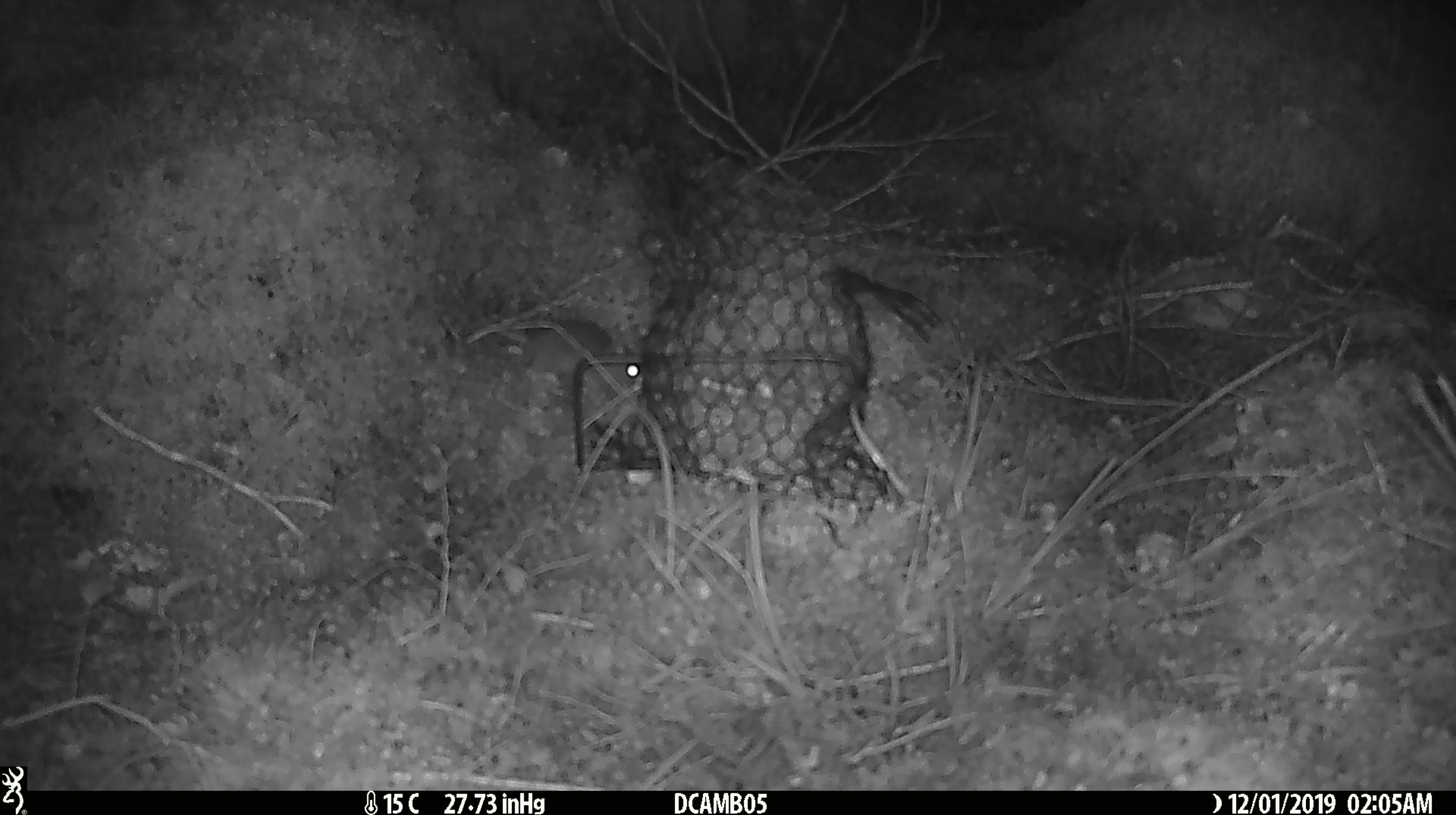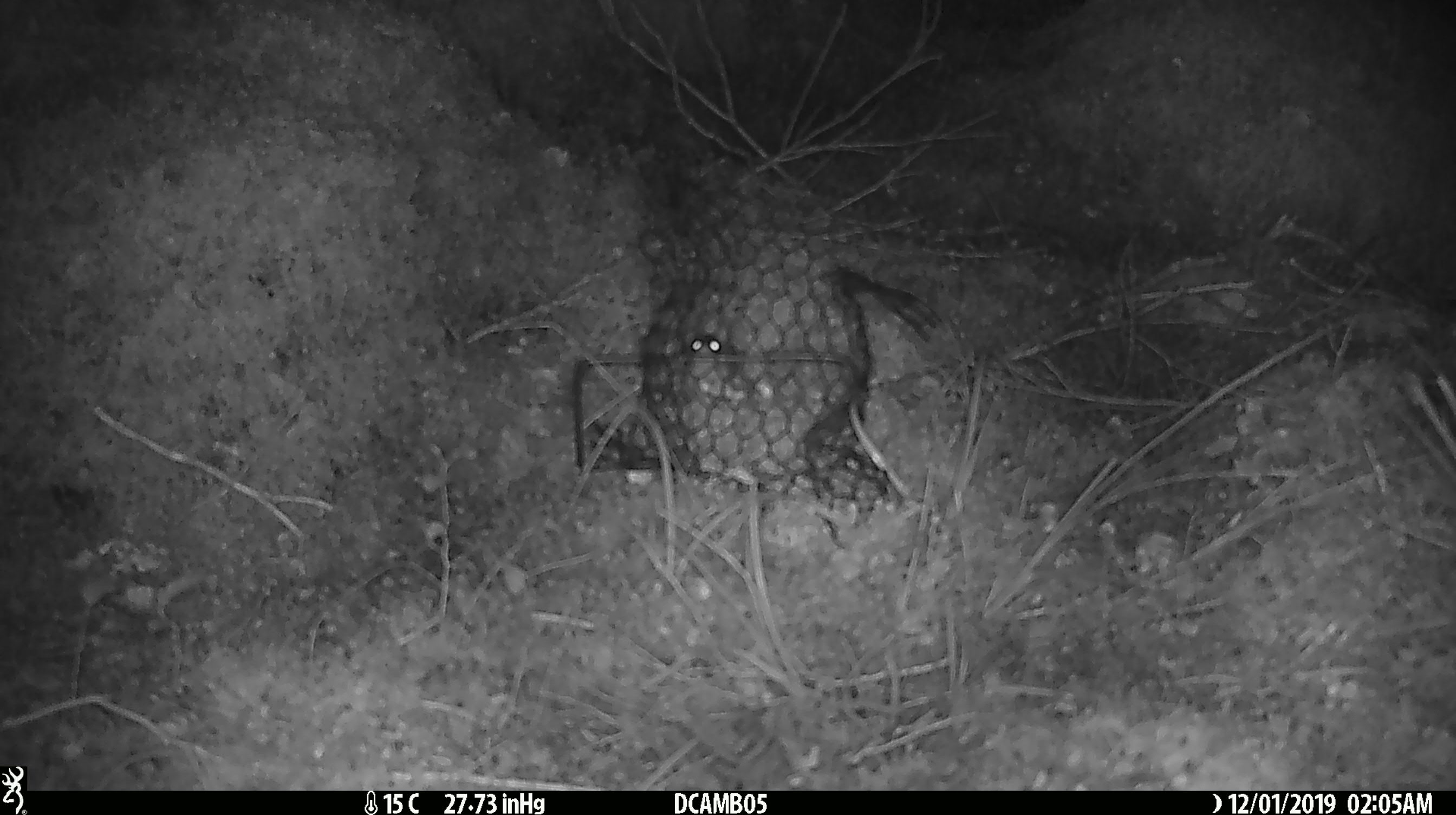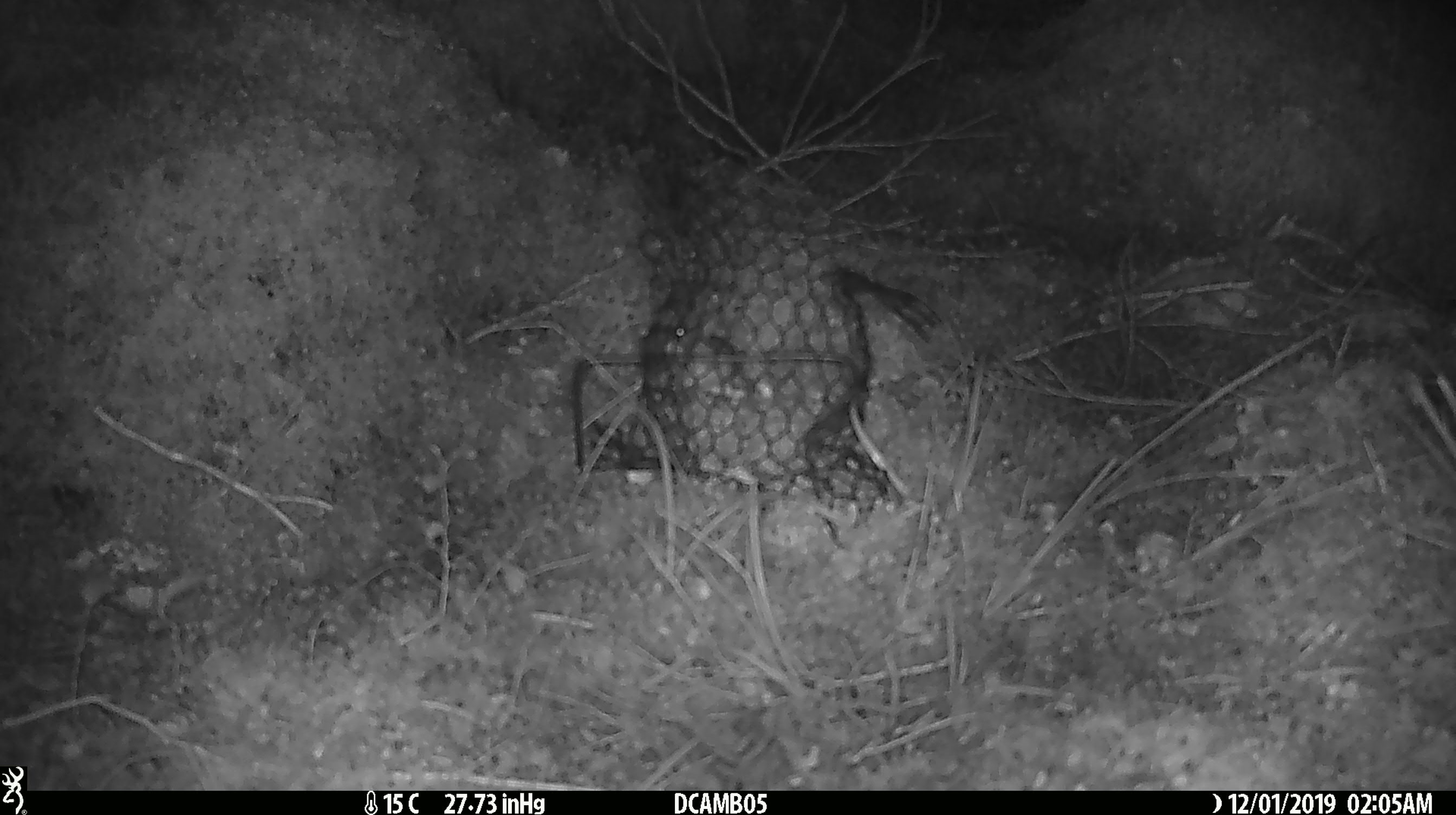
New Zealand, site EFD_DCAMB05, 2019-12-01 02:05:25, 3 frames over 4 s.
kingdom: Animalia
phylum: Chordata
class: Mammalia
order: Rodentia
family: Muridae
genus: Mus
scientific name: Mus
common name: mouse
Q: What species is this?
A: Mouse (Mus).